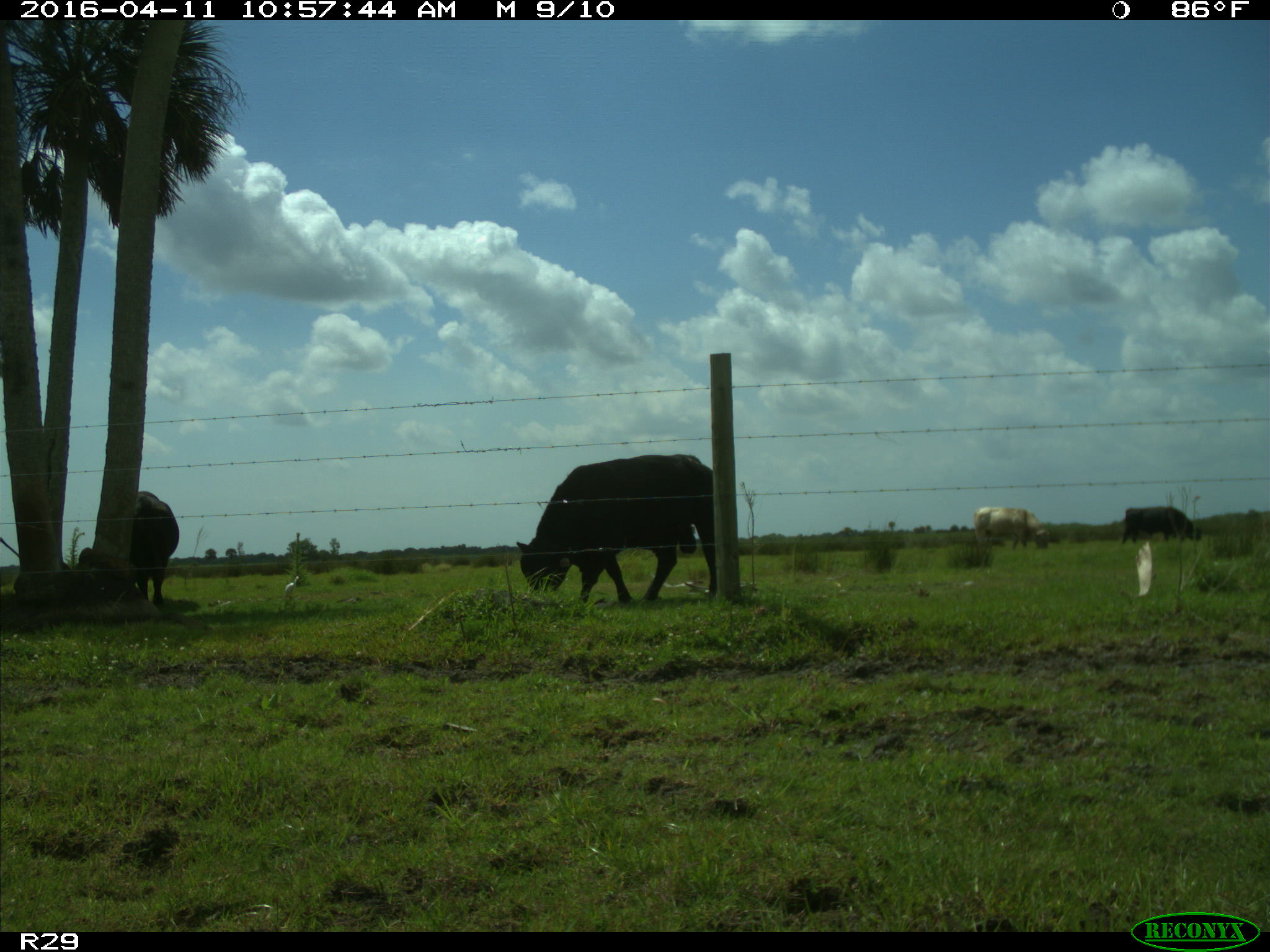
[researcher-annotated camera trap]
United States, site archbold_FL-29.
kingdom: Animalia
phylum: Chordata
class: Mammalia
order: Artiodactyla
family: Bovidae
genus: Bos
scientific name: Bos taurus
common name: domestic cow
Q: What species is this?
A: Bos taurus (domestic cow).